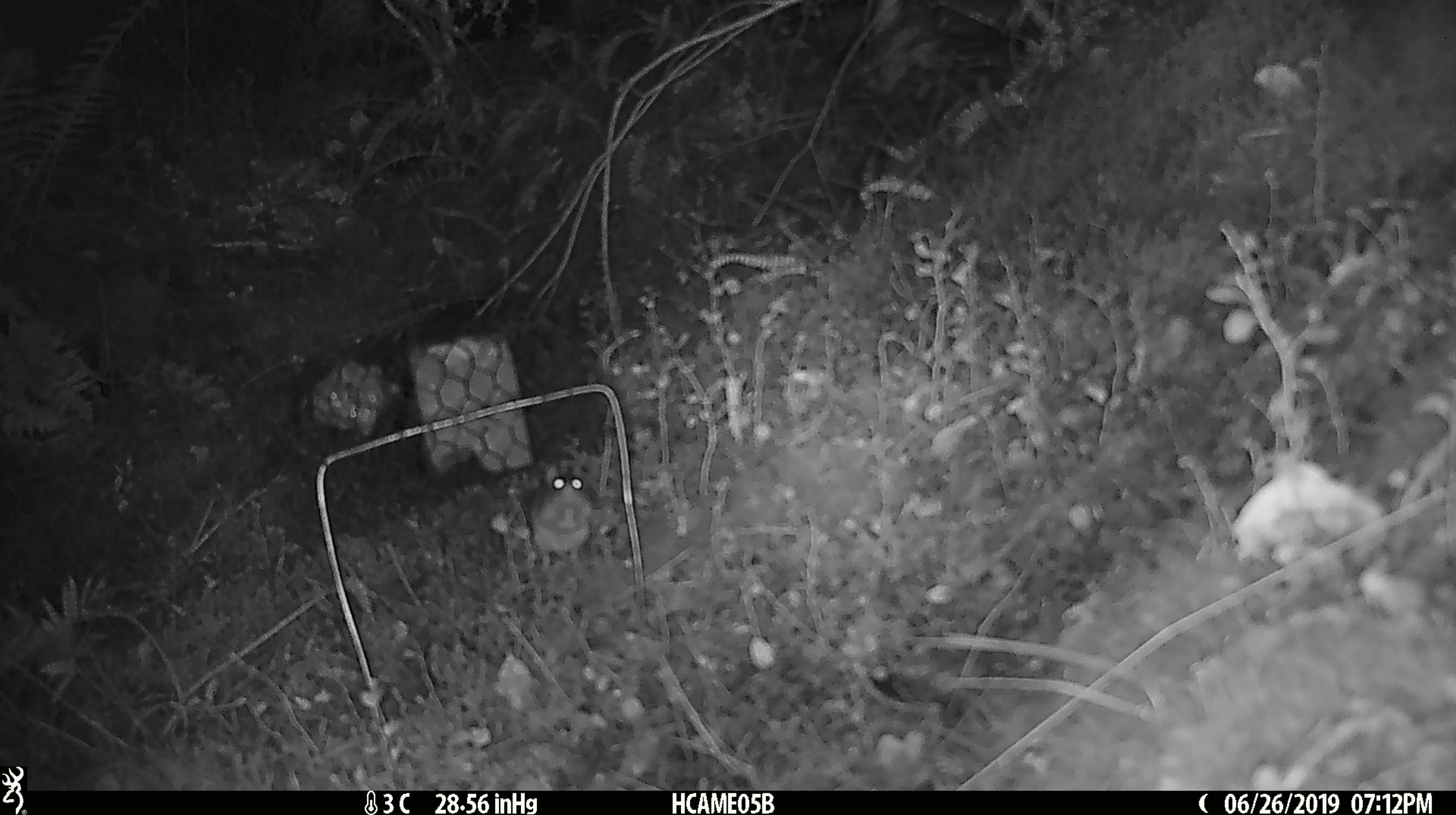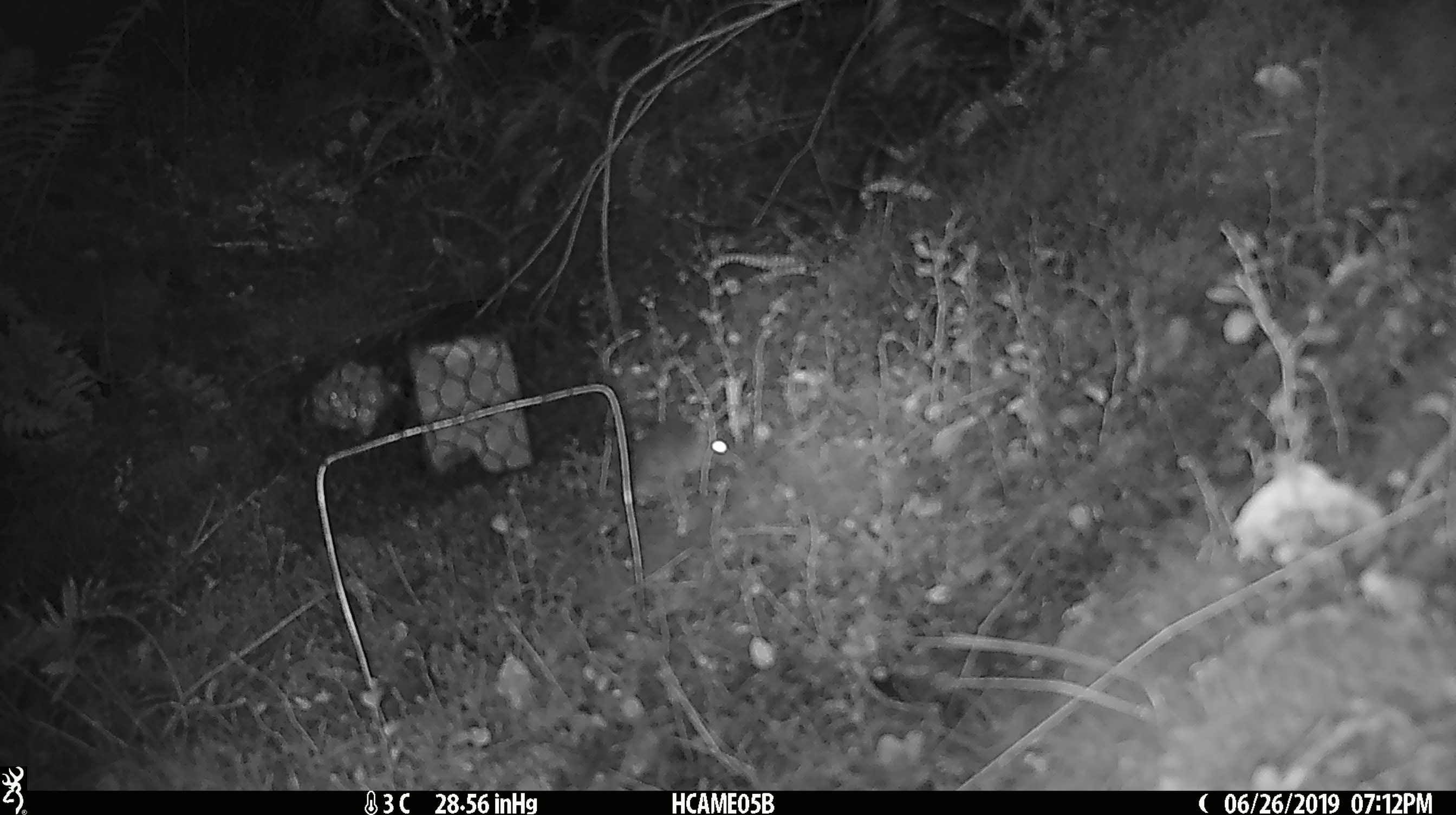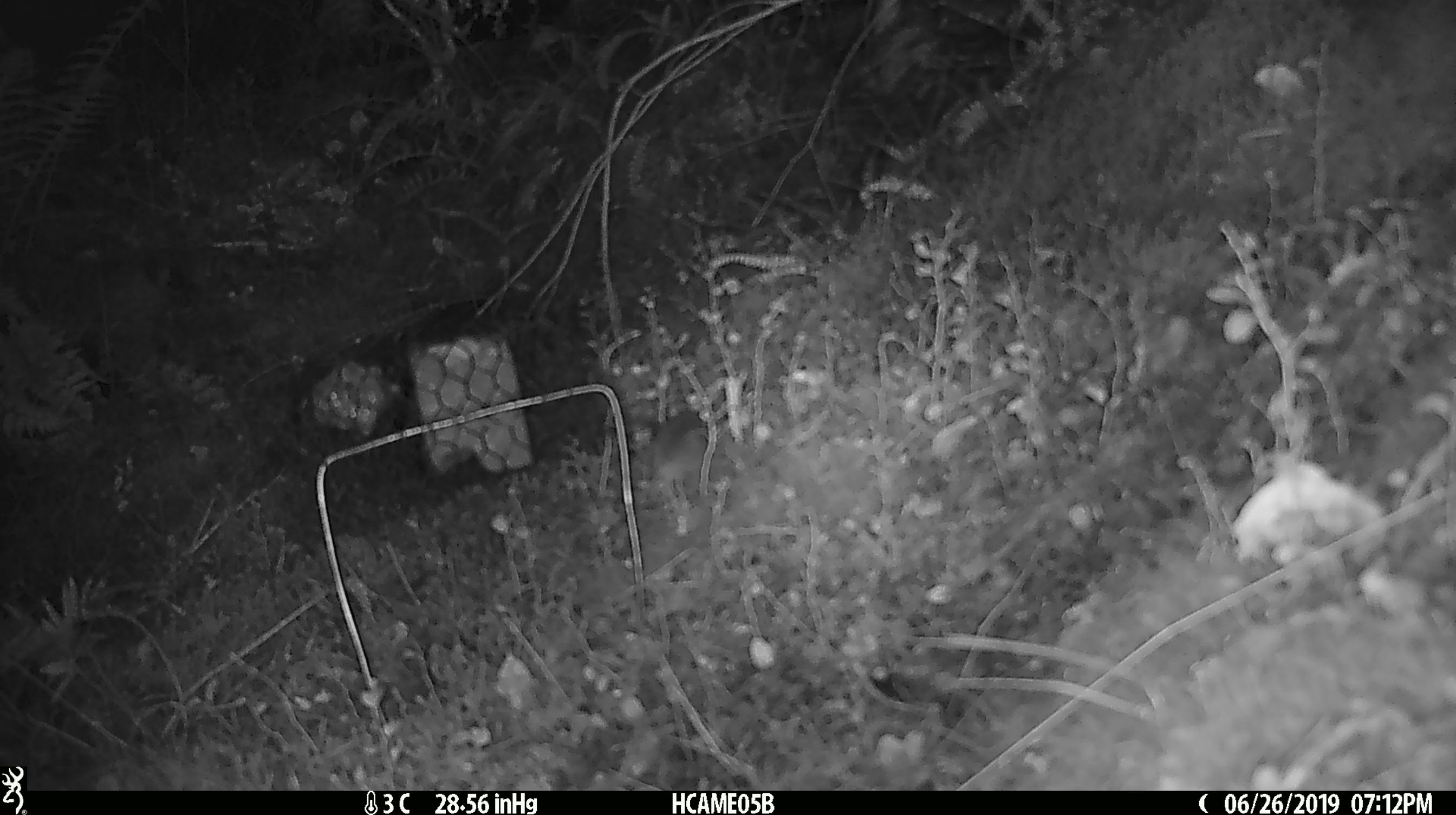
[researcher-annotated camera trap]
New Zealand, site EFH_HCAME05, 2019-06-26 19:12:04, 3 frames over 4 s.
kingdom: Animalia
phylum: Chordata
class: Mammalia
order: Rodentia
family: Muridae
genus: Mus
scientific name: Mus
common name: mouse